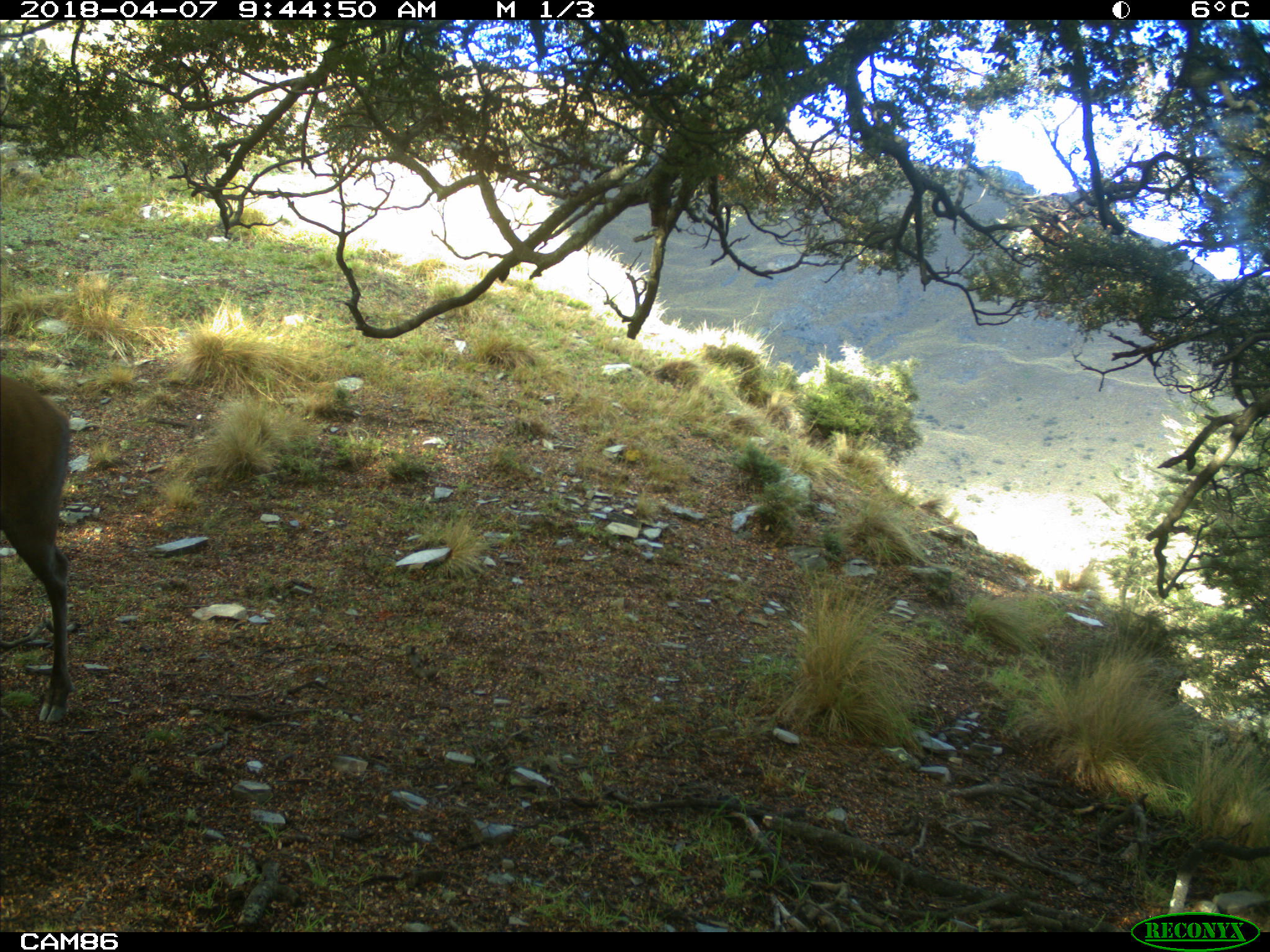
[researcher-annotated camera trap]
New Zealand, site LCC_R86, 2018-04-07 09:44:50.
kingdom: Animalia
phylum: Chordata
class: Mammalia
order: Artiodactyla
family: Cervidae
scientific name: Cervidae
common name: deer